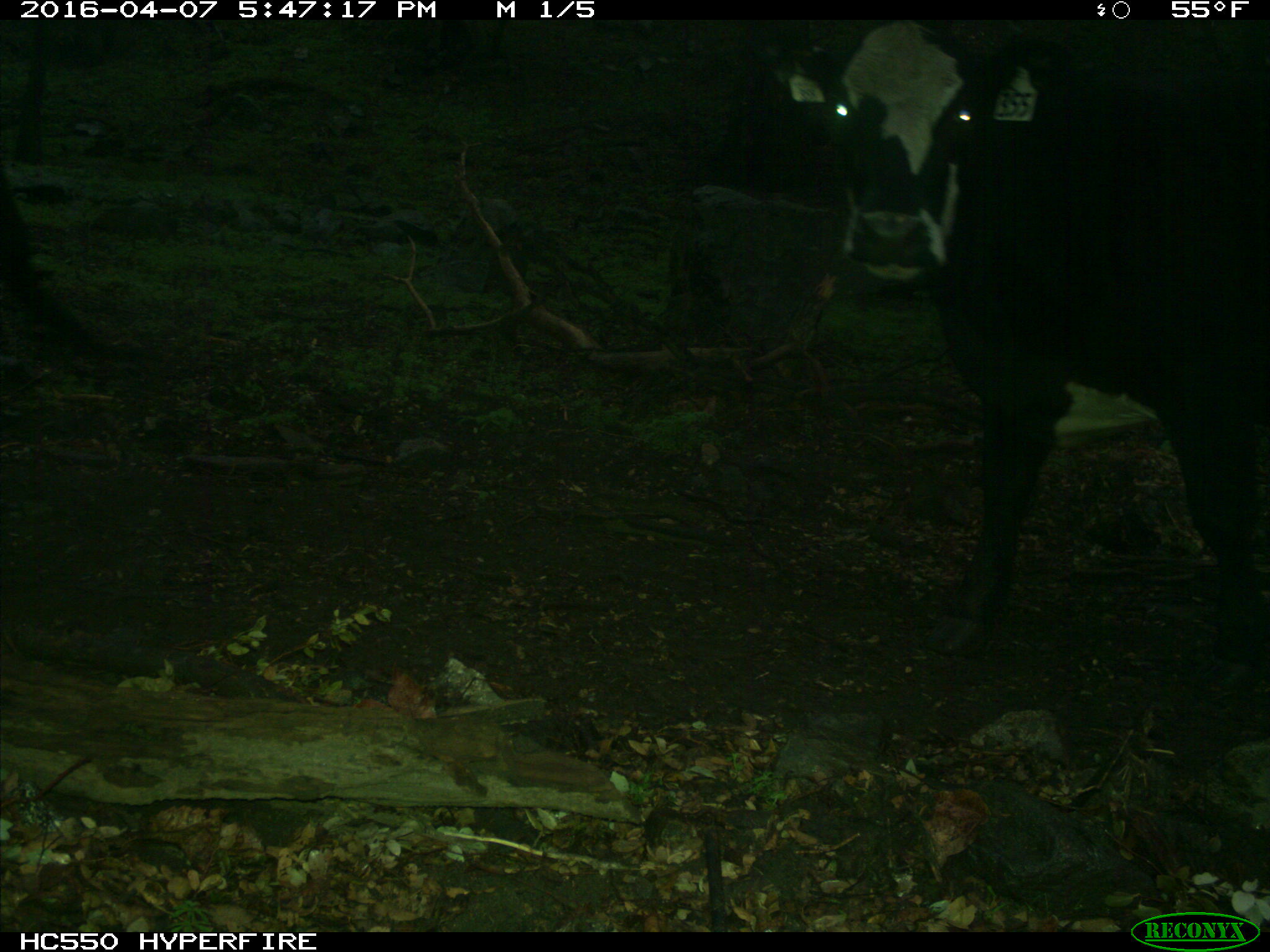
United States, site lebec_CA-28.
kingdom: Animalia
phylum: Chordata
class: Mammalia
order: Artiodactyla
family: Bovidae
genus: Bos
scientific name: Bos taurus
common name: domestic cow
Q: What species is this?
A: Bos taurus (domestic cow).